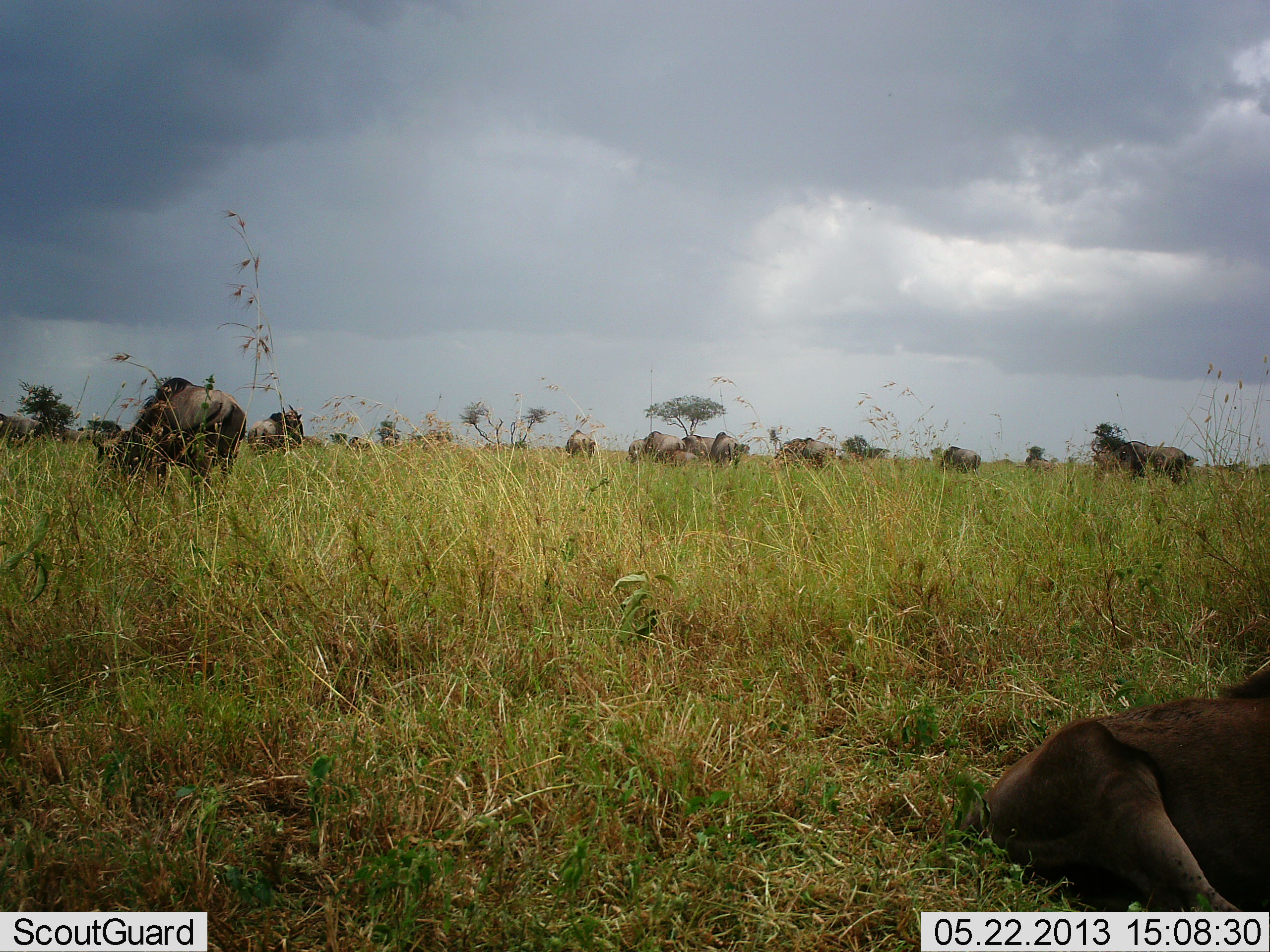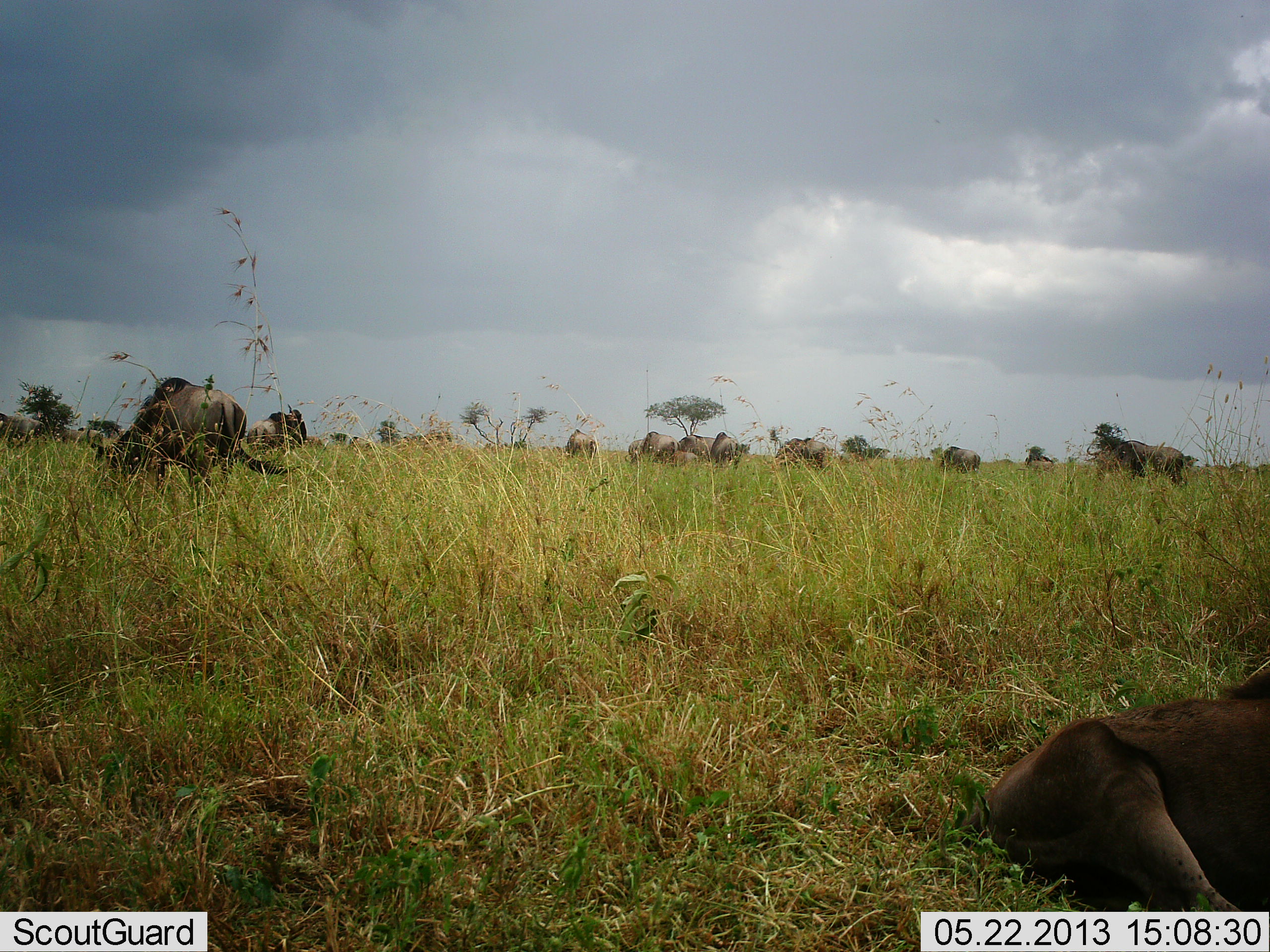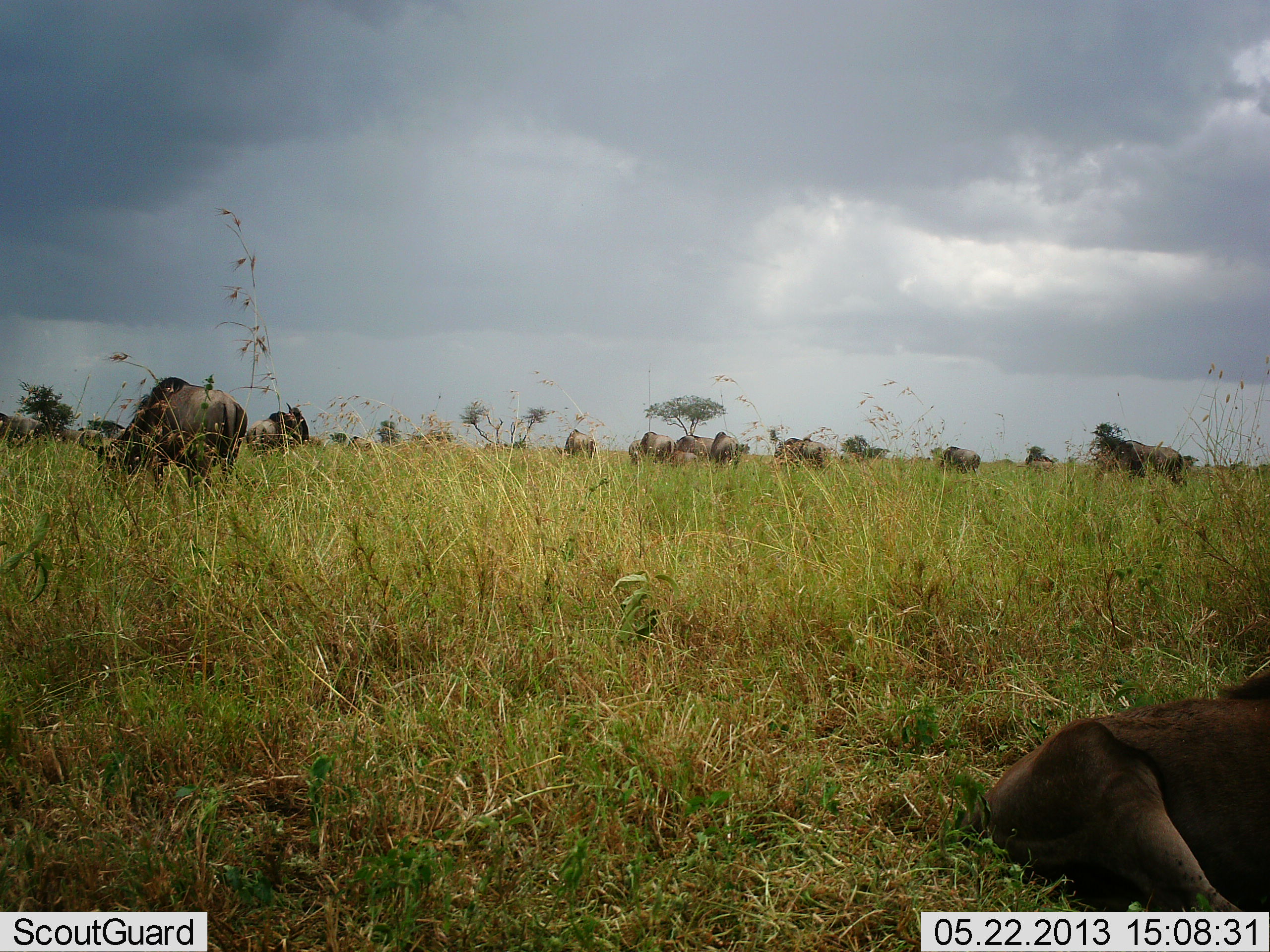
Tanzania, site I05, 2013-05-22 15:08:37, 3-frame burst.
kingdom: Animalia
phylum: Chordata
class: Mammalia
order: Artiodactyla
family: Bovidae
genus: Connochaetes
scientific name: Connochaetes taurinus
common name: blue wildebeest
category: wildebeest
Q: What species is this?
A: Wildebeest (blue wildebeest) (Connochaetes taurinus).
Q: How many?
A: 11-50.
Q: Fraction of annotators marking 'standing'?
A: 79%.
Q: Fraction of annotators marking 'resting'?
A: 79%.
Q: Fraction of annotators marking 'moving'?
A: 16%.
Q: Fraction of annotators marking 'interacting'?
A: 0%.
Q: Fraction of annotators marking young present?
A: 11%.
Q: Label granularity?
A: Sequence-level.